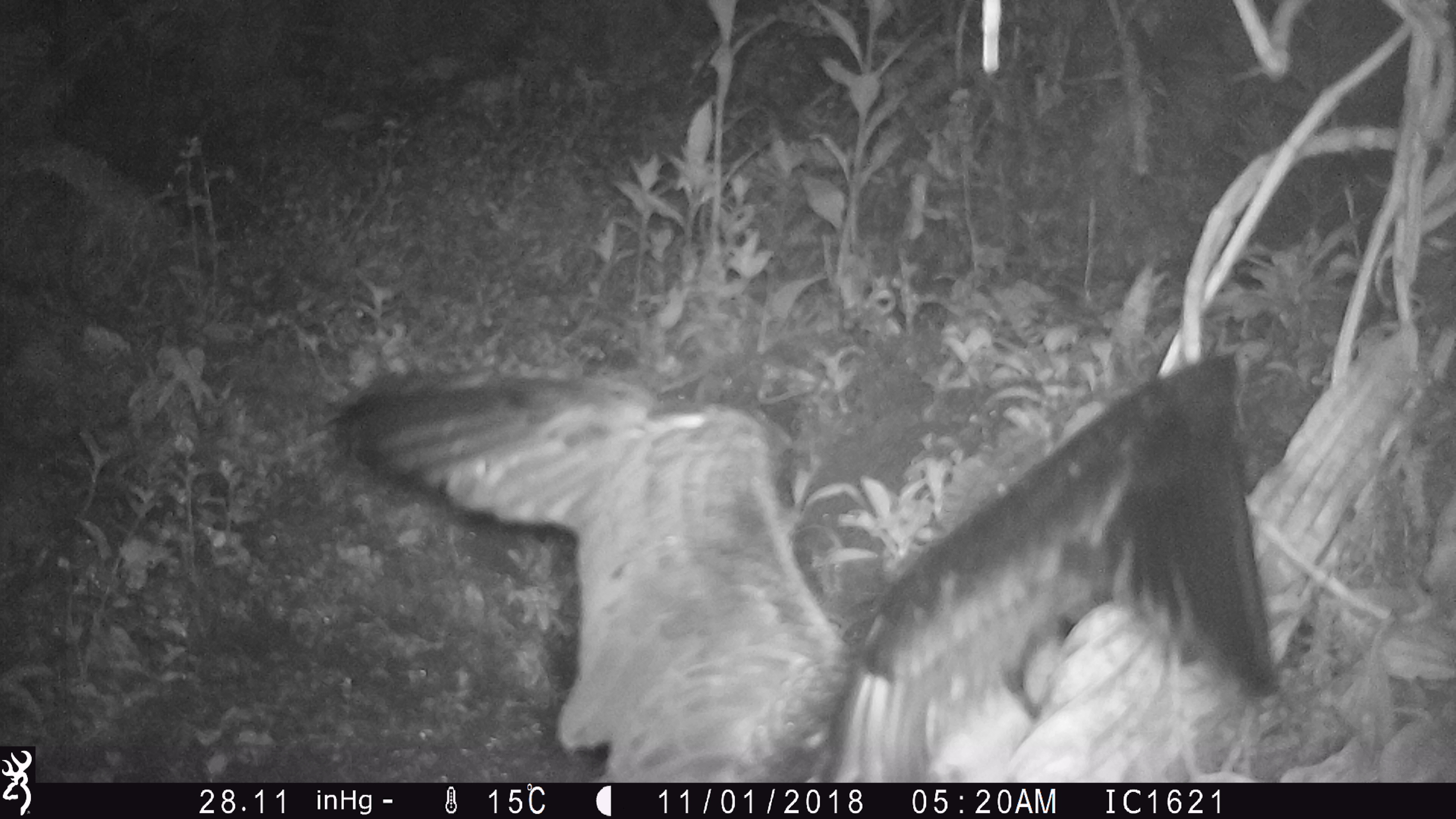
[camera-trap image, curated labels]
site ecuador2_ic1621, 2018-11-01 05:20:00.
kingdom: Animalia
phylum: Chordata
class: Aves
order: Procellariiformes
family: Procellariidae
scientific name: Procellariidae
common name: petrel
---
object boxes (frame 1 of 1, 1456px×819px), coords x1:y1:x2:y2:
petrel: 327:325:1326:785